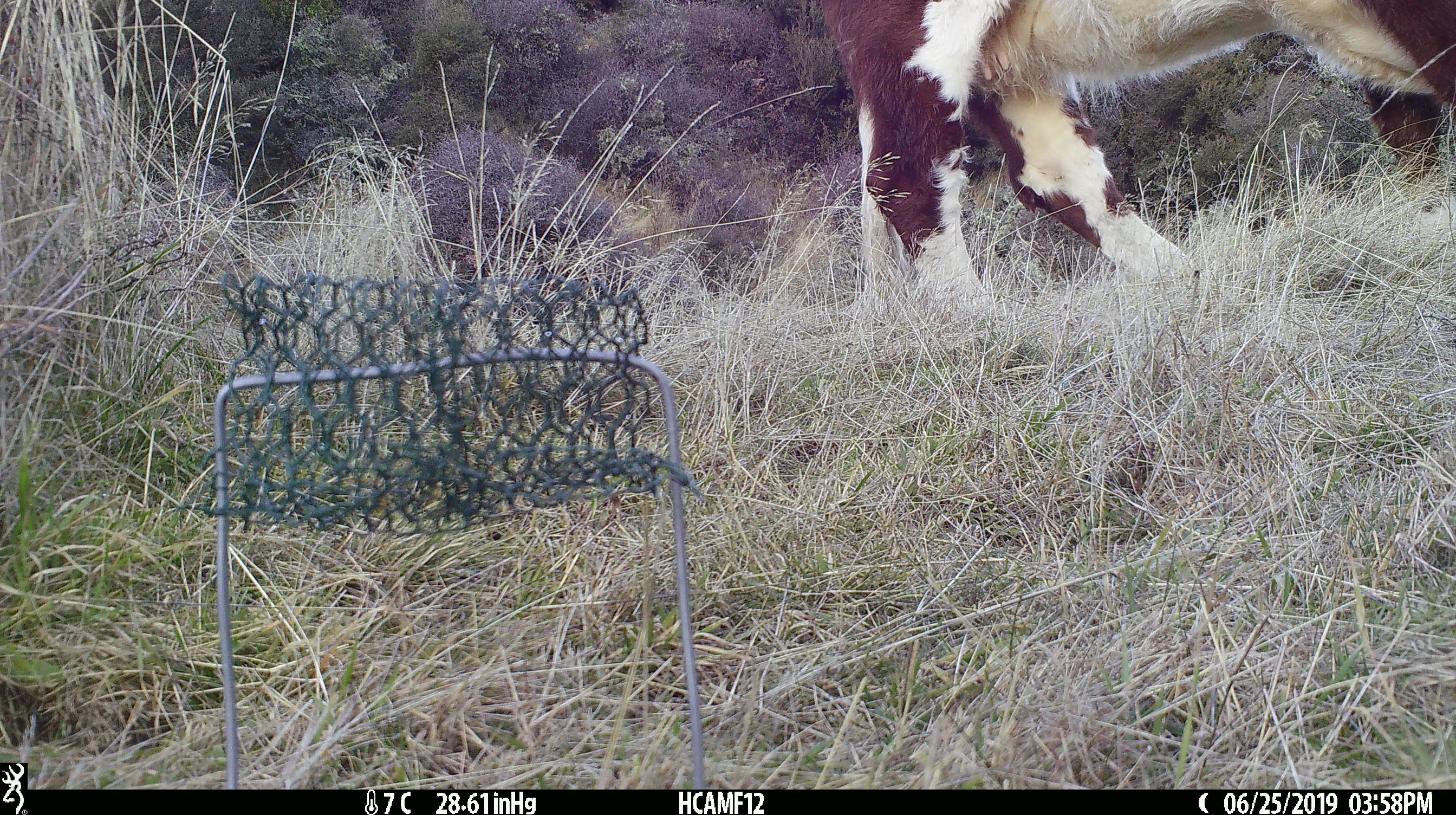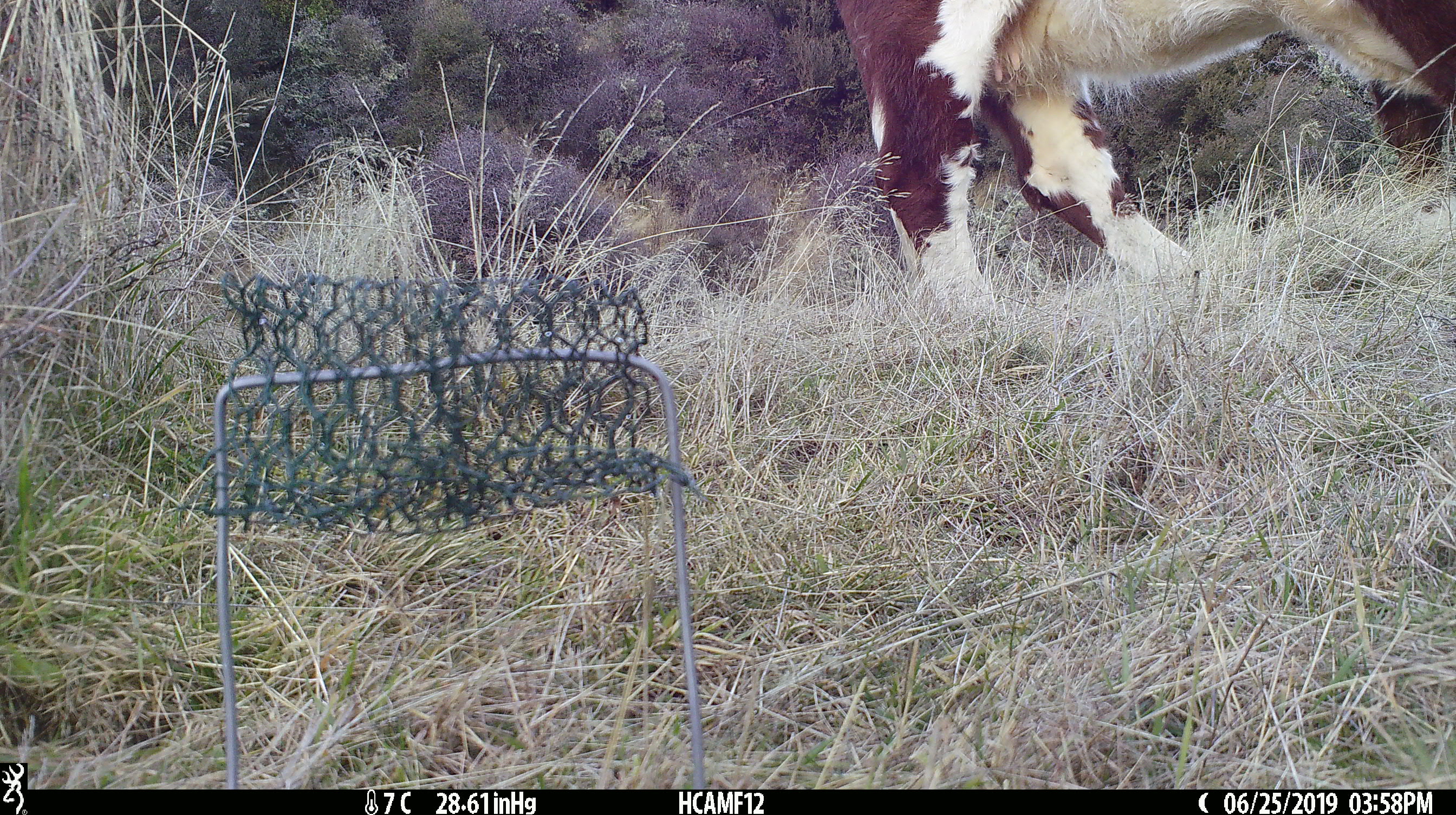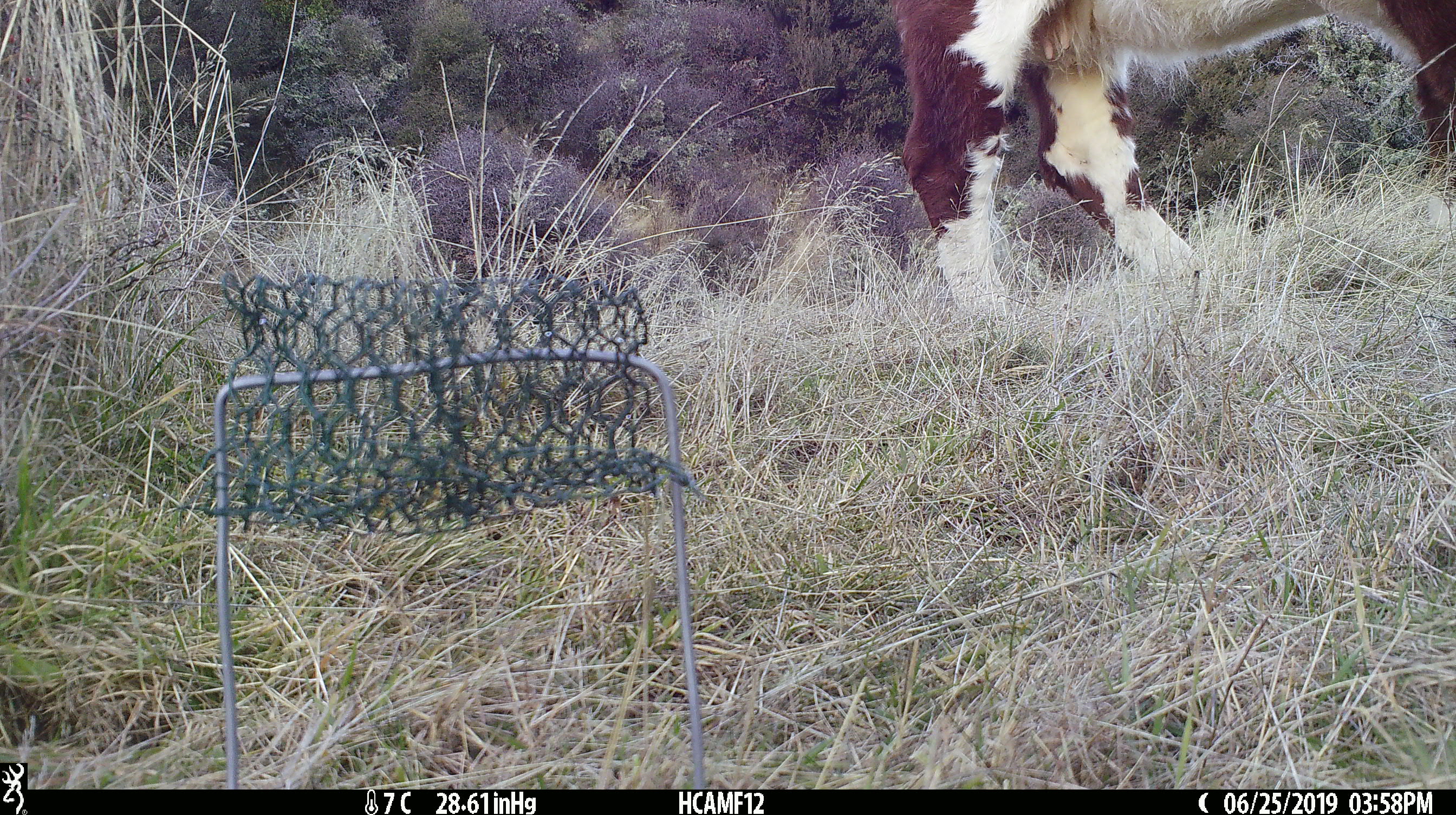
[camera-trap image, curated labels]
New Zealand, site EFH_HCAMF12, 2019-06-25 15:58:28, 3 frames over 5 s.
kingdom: Animalia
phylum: Chordata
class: Mammalia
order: Artiodactyla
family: Bovidae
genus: Bos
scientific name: Bos taurus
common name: domestic cow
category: cow